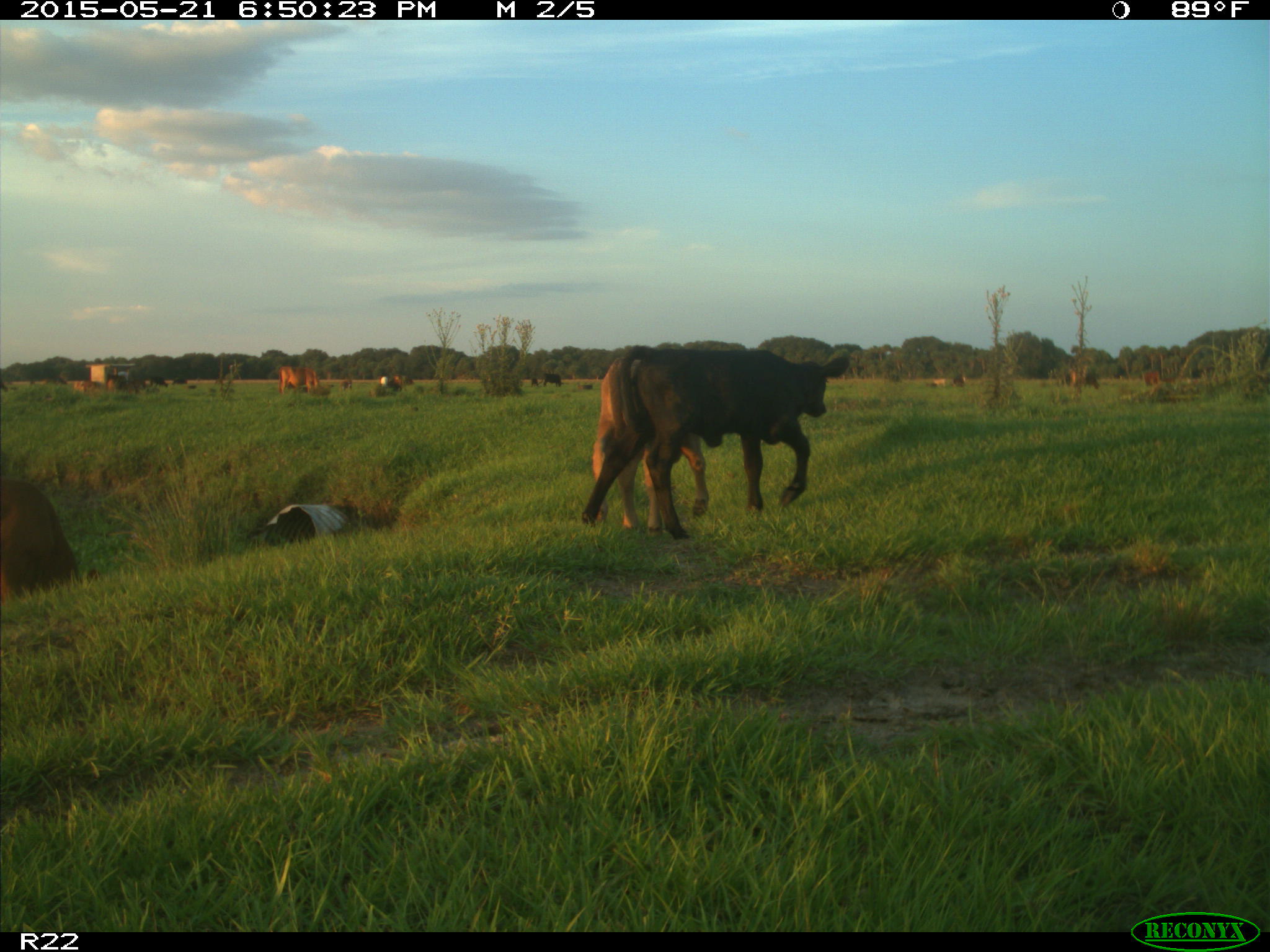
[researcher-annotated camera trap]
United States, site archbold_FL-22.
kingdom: Animalia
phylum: Chordata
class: Mammalia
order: Artiodactyla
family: Bovidae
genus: Bos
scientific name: Bos taurus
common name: domestic cow